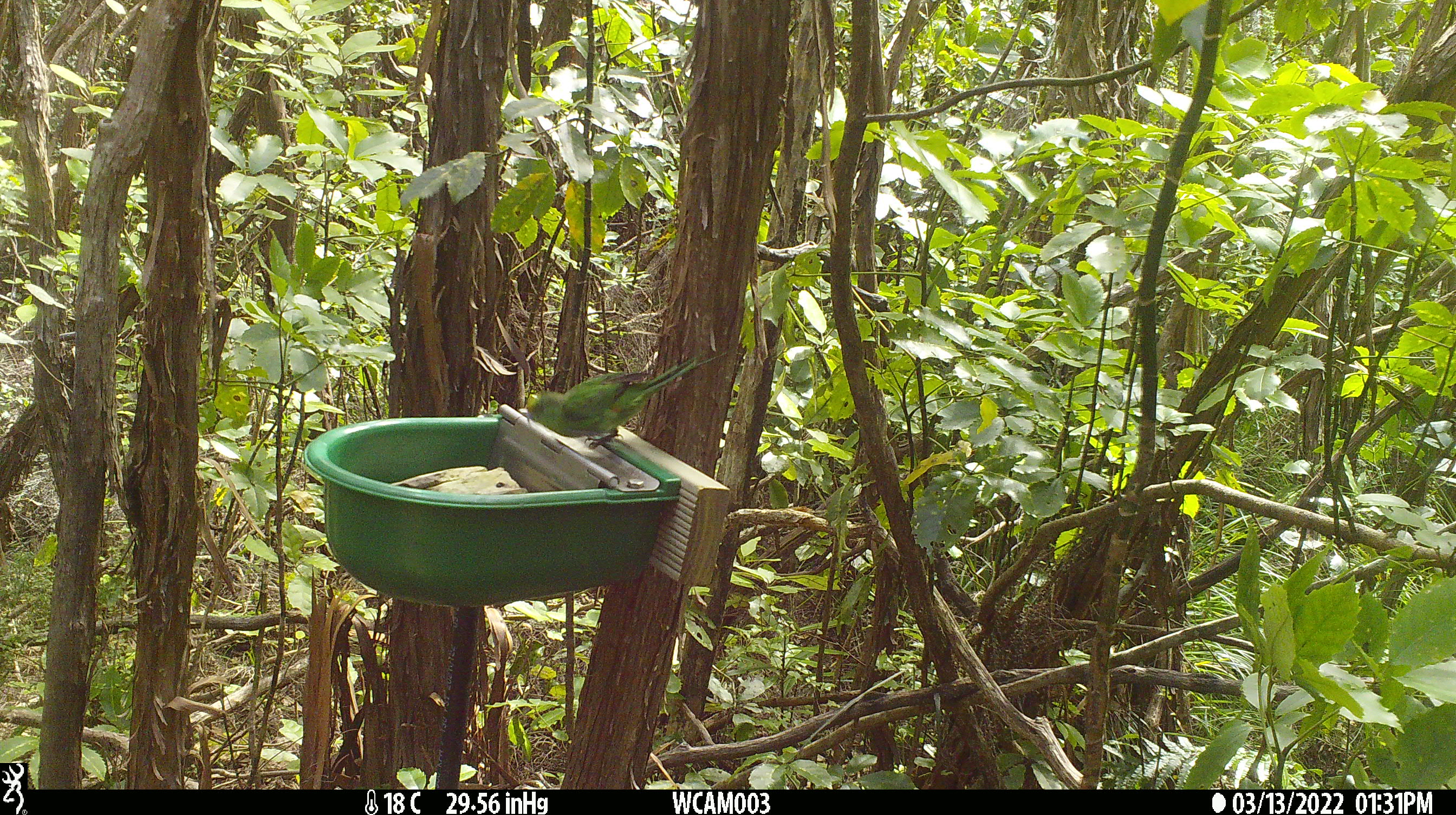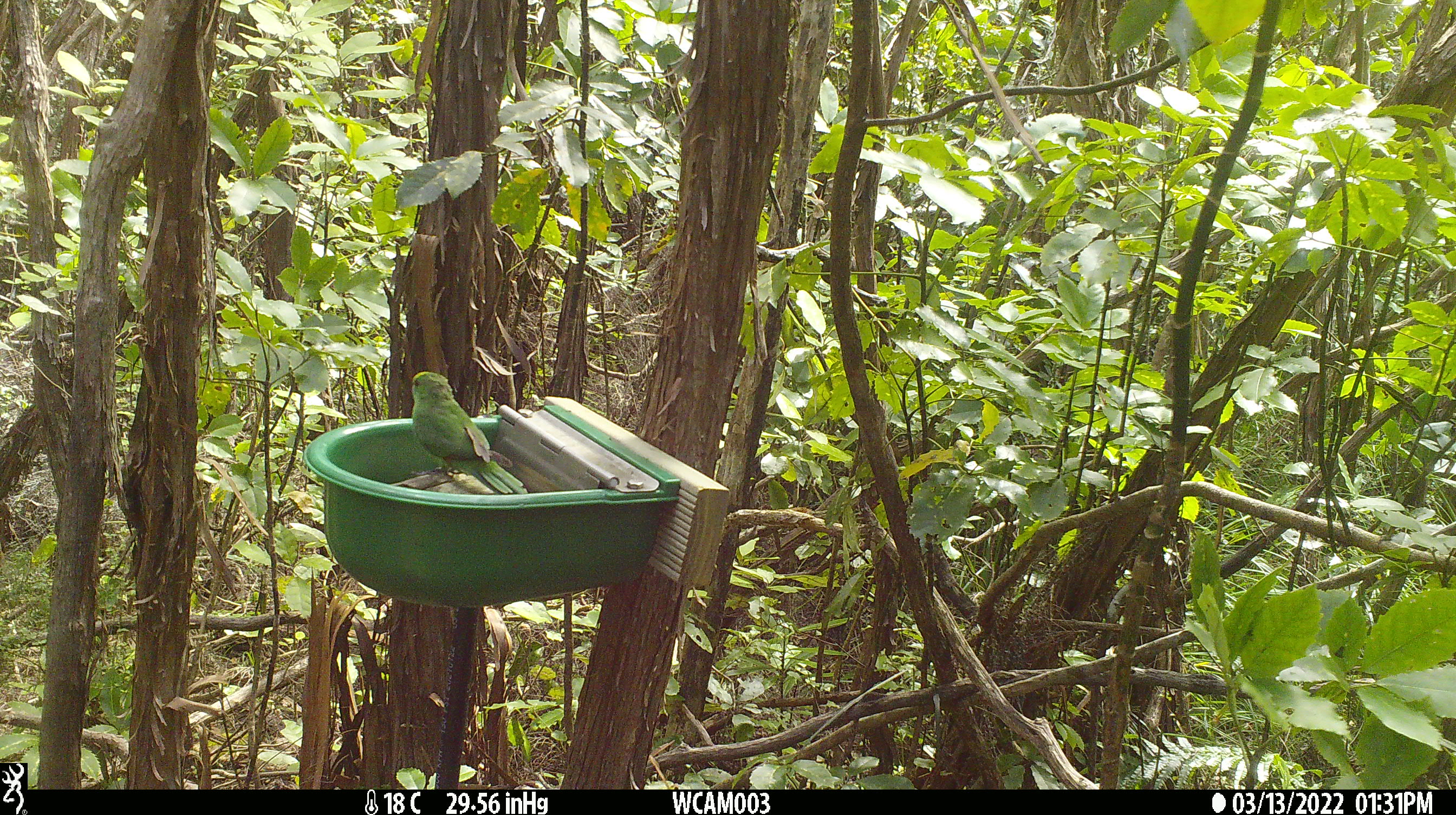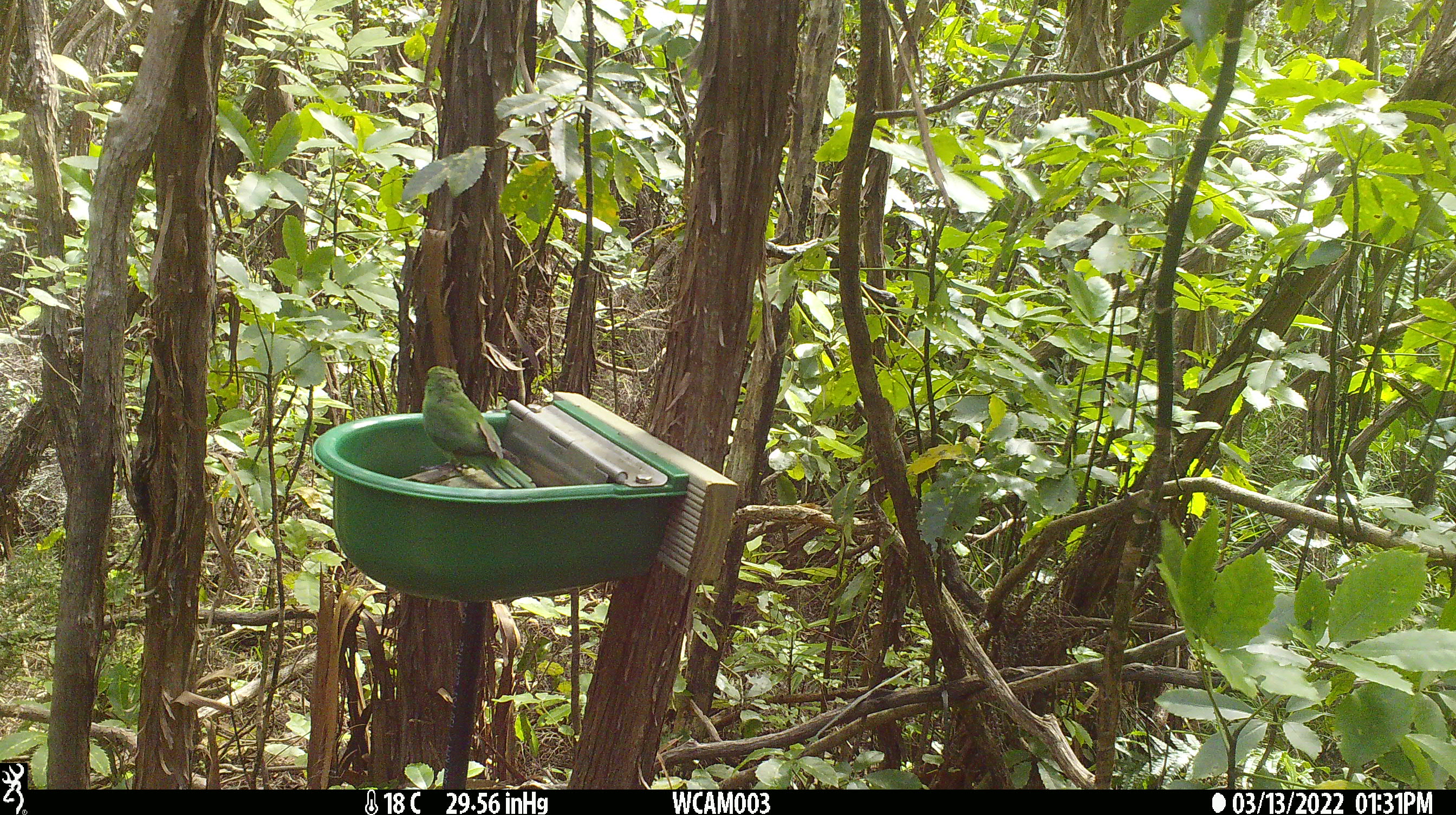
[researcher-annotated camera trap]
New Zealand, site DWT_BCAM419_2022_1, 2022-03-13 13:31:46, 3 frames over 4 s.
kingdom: Animalia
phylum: Chordata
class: Aves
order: Psittaciformes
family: Psittaculidae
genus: Cyanoramphus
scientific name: Cyanoramphus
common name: parakeet